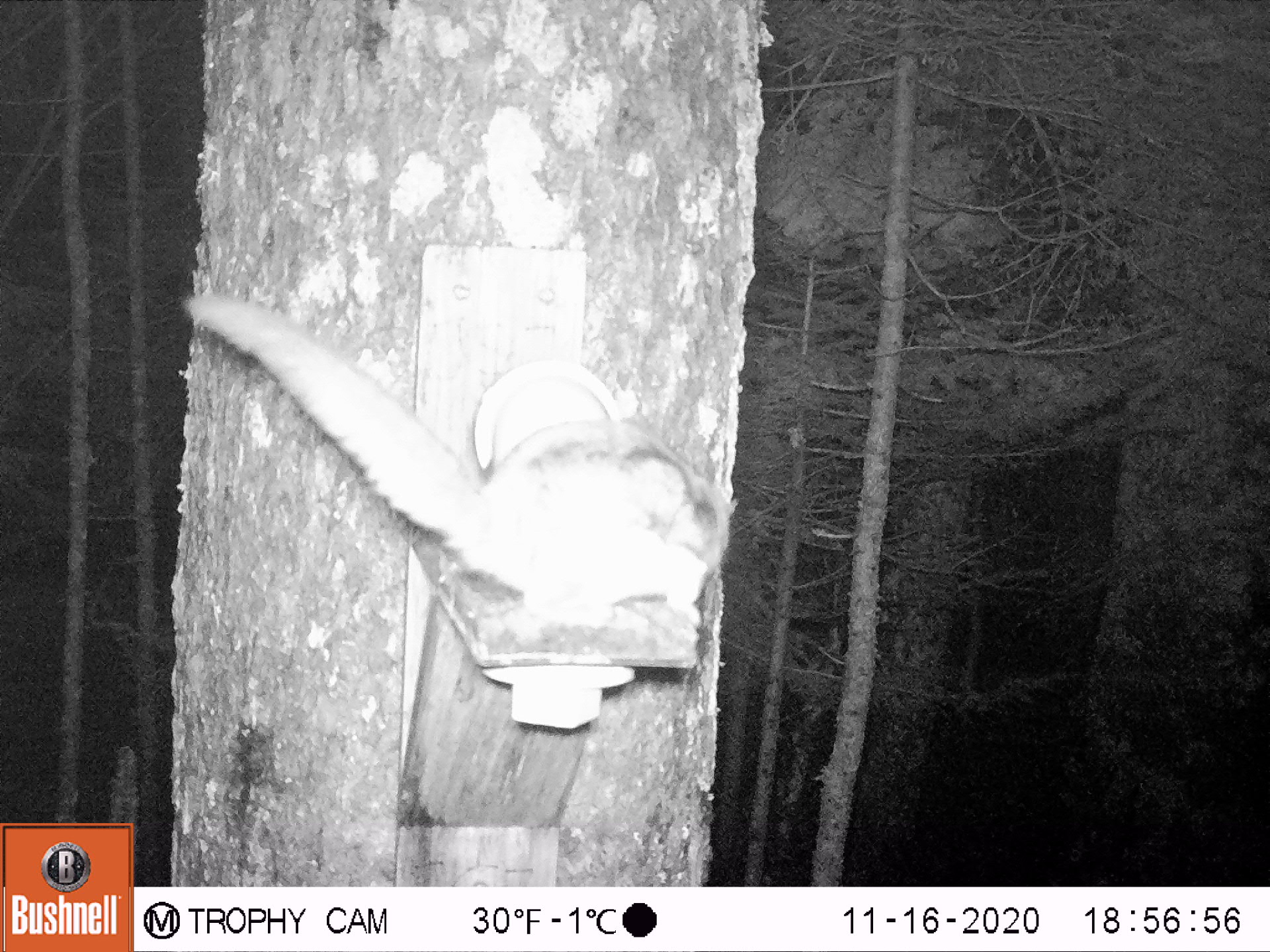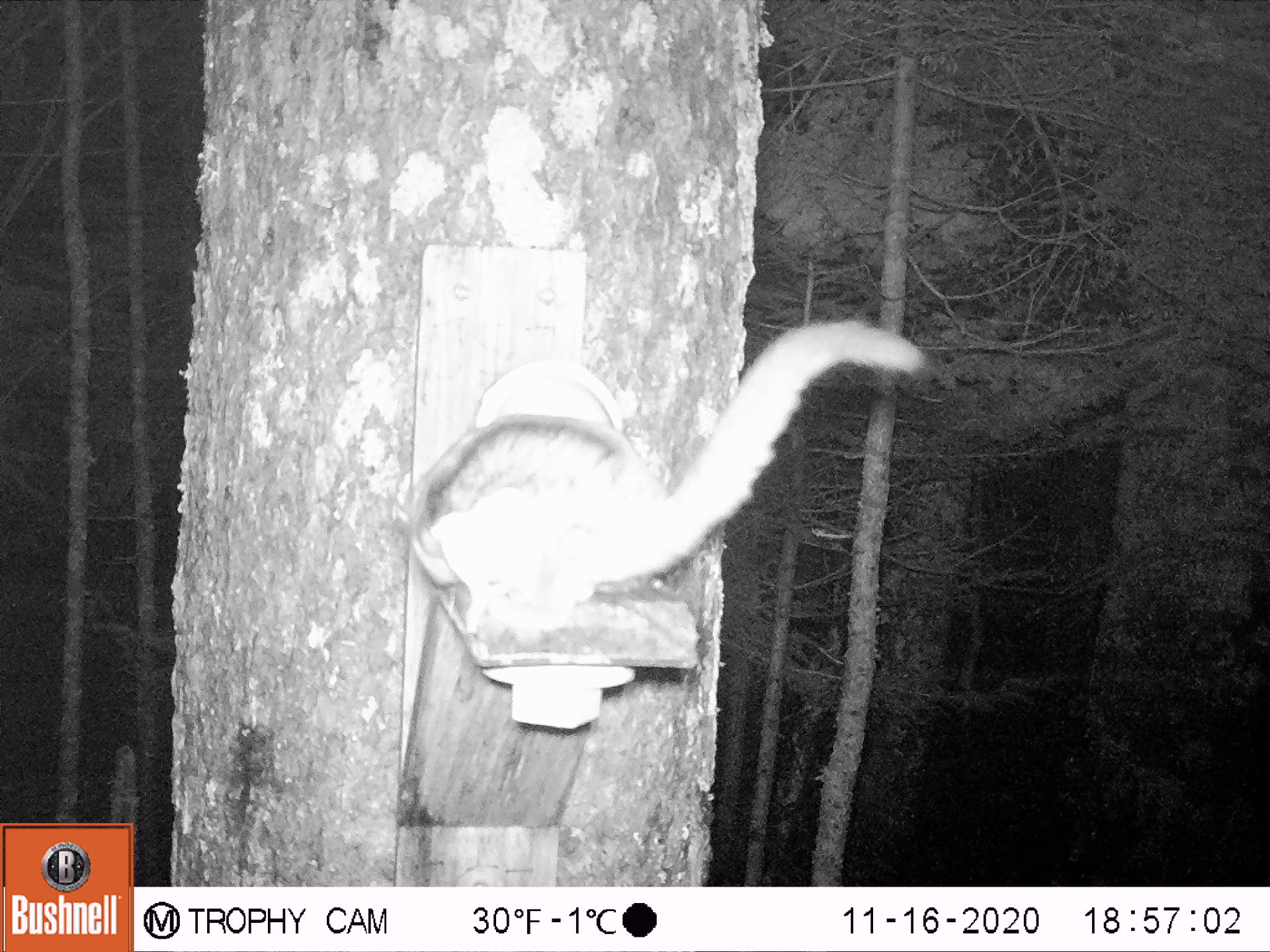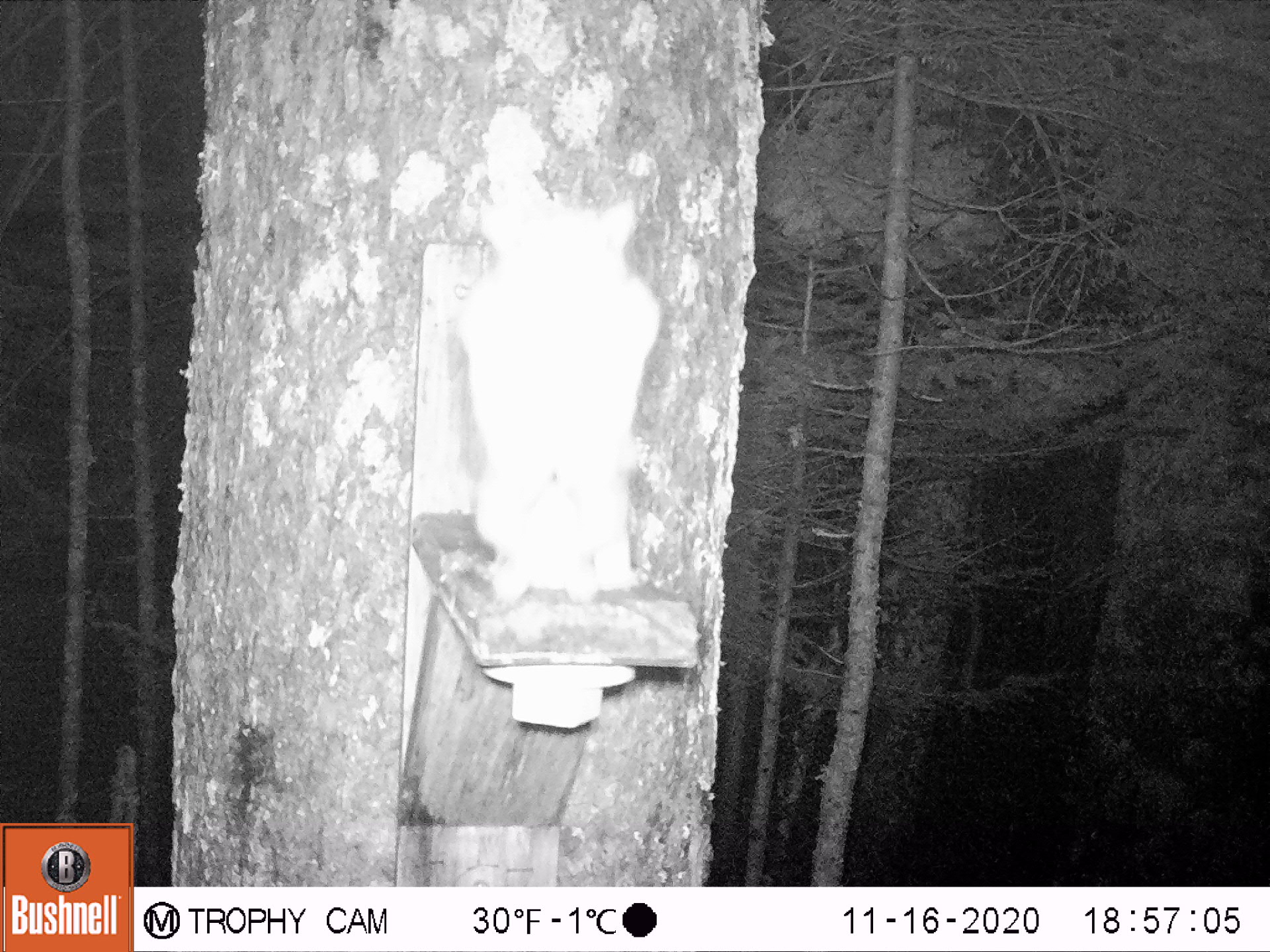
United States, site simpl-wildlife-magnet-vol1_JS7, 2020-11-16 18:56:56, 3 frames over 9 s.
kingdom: Animalia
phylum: Chordata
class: Mammalia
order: Rodentia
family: Sciuridae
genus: Glaucomys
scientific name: Glaucomys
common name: flying squirrel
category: flying squirrel sp.